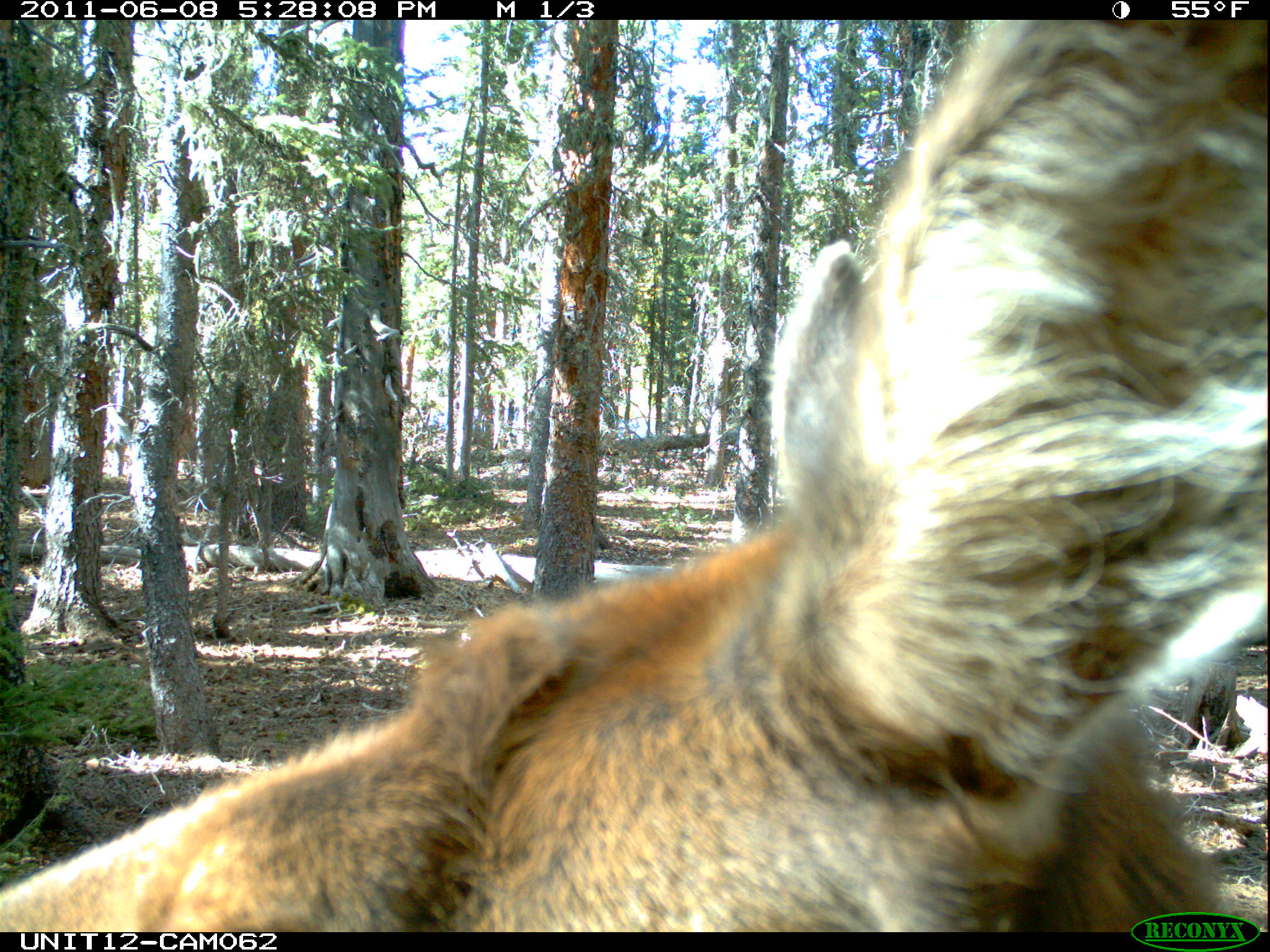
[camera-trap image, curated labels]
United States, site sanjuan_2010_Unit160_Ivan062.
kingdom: Animalia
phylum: Chordata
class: Mammalia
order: Artiodactyla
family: Cervidae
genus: Cervus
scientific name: Cervus elaphus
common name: red deer